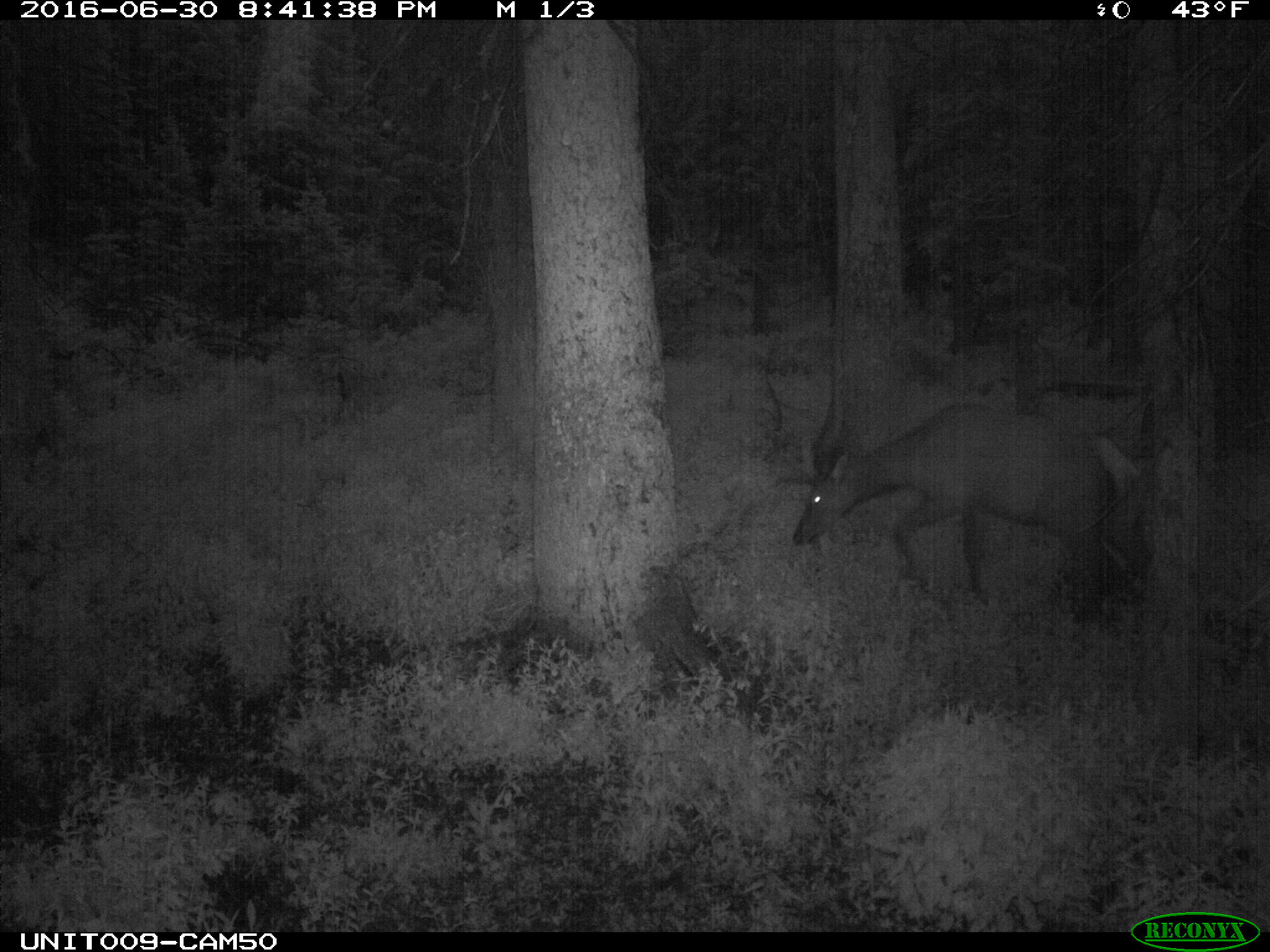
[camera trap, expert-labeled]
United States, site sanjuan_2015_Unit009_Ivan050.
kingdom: Animalia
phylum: Chordata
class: Mammalia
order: Artiodactyla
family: Cervidae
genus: Cervus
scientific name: Cervus elaphus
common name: red deer